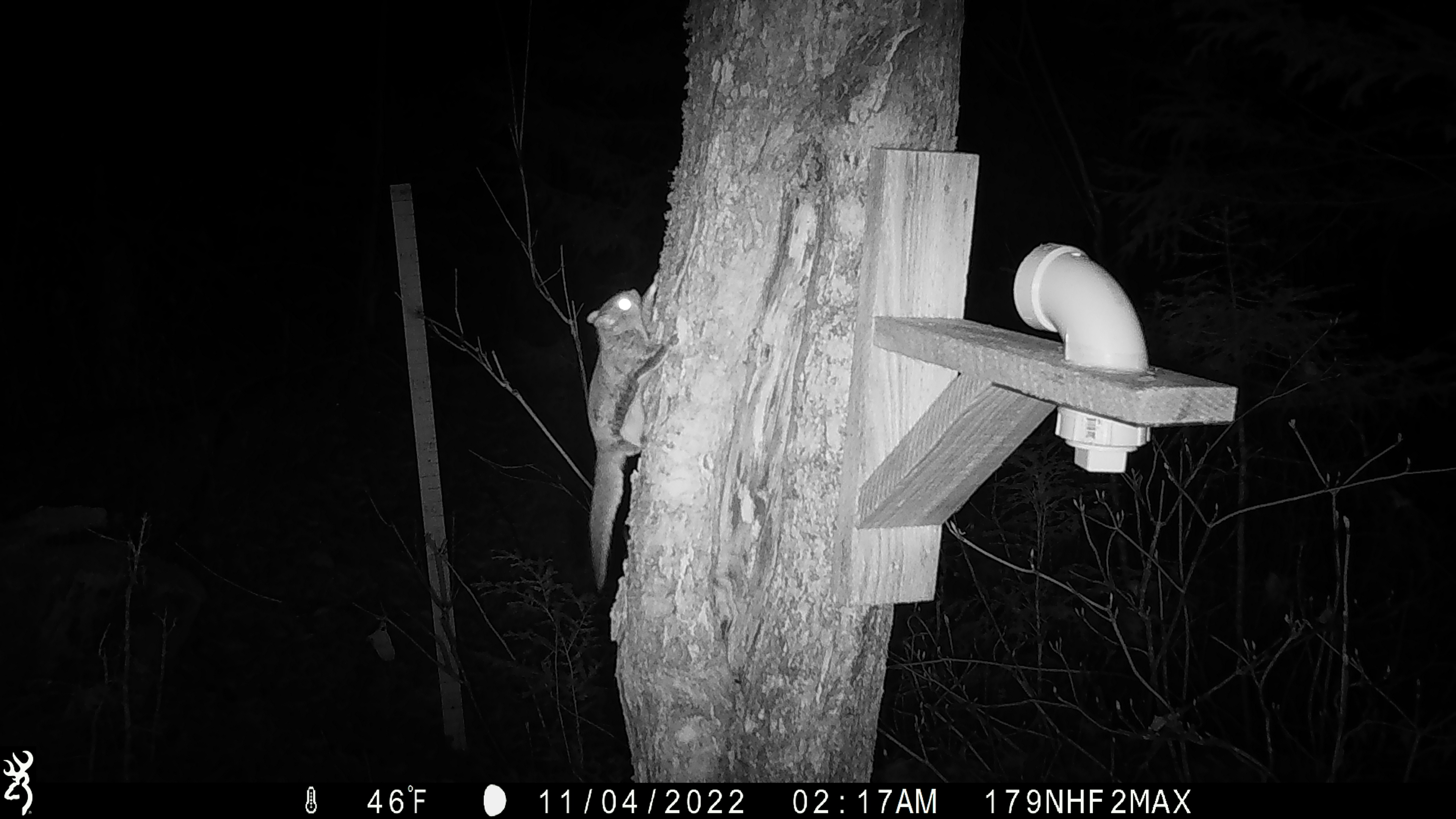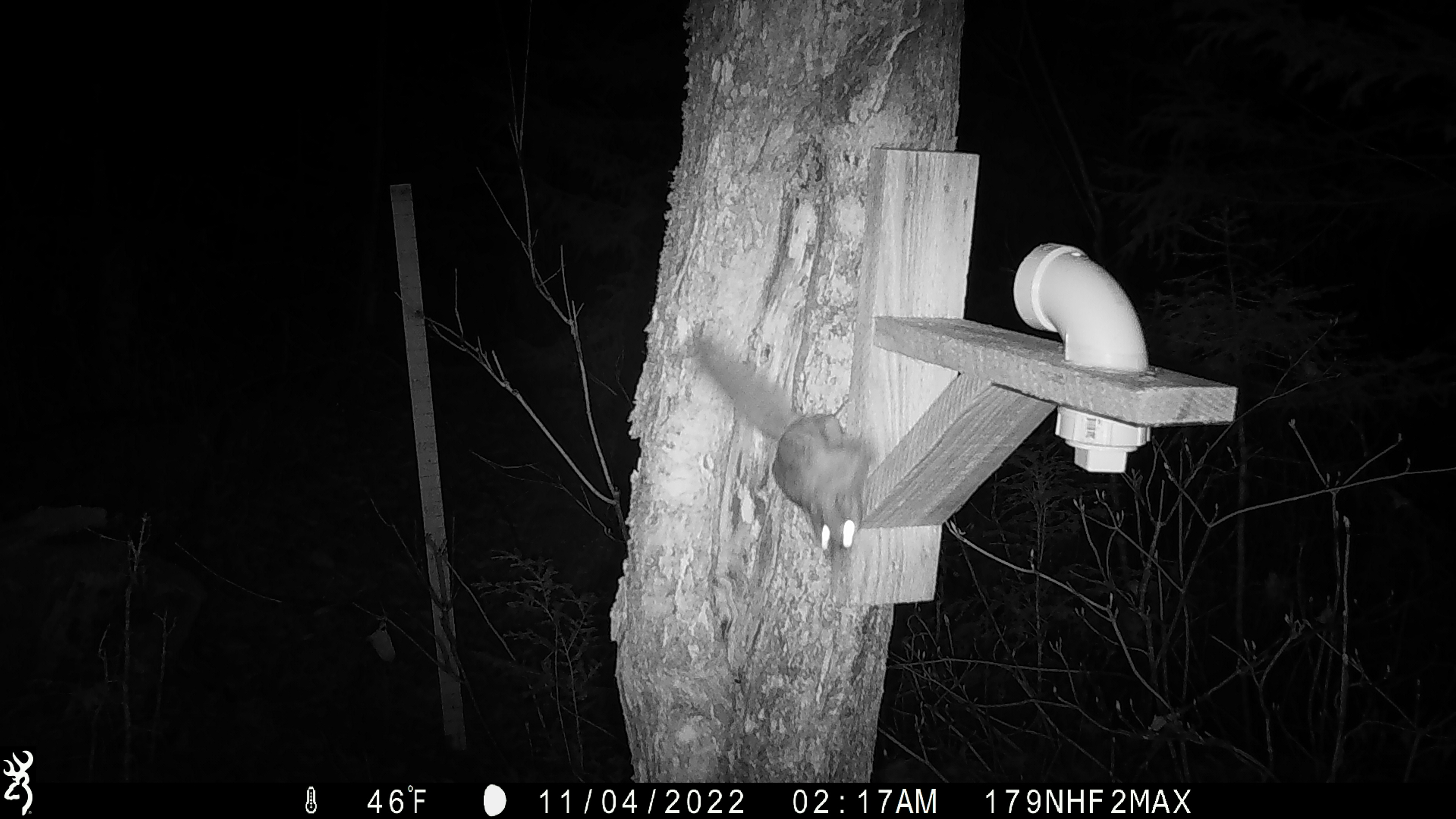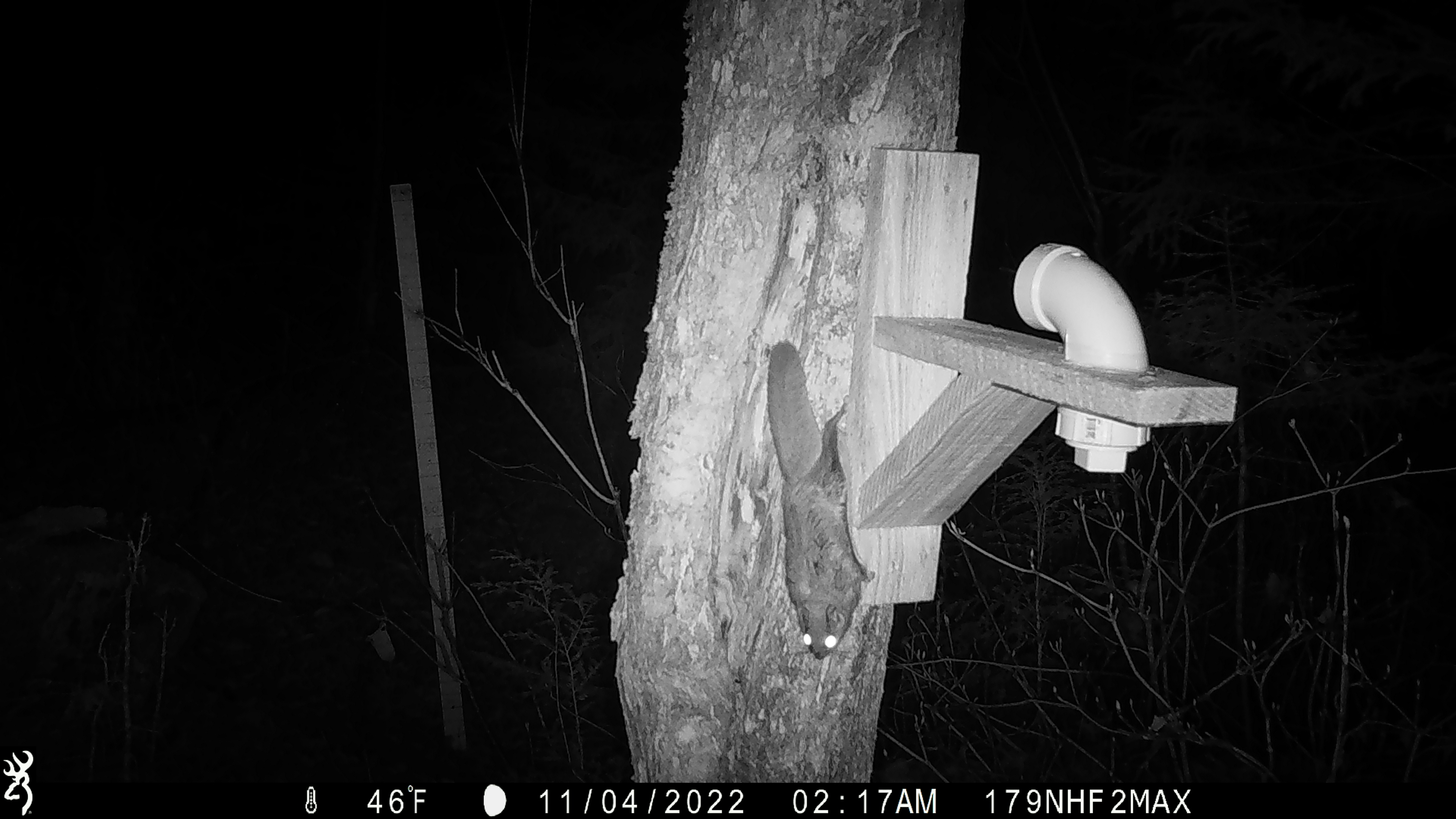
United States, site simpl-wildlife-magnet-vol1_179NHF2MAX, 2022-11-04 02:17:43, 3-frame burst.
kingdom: Animalia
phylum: Chordata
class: Mammalia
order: Rodentia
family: Sciuridae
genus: Glaucomys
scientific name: Glaucomys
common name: flying squirrel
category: flying squirrel sp.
Flying squirrel sp. (flying squirrel) (Glaucomys).